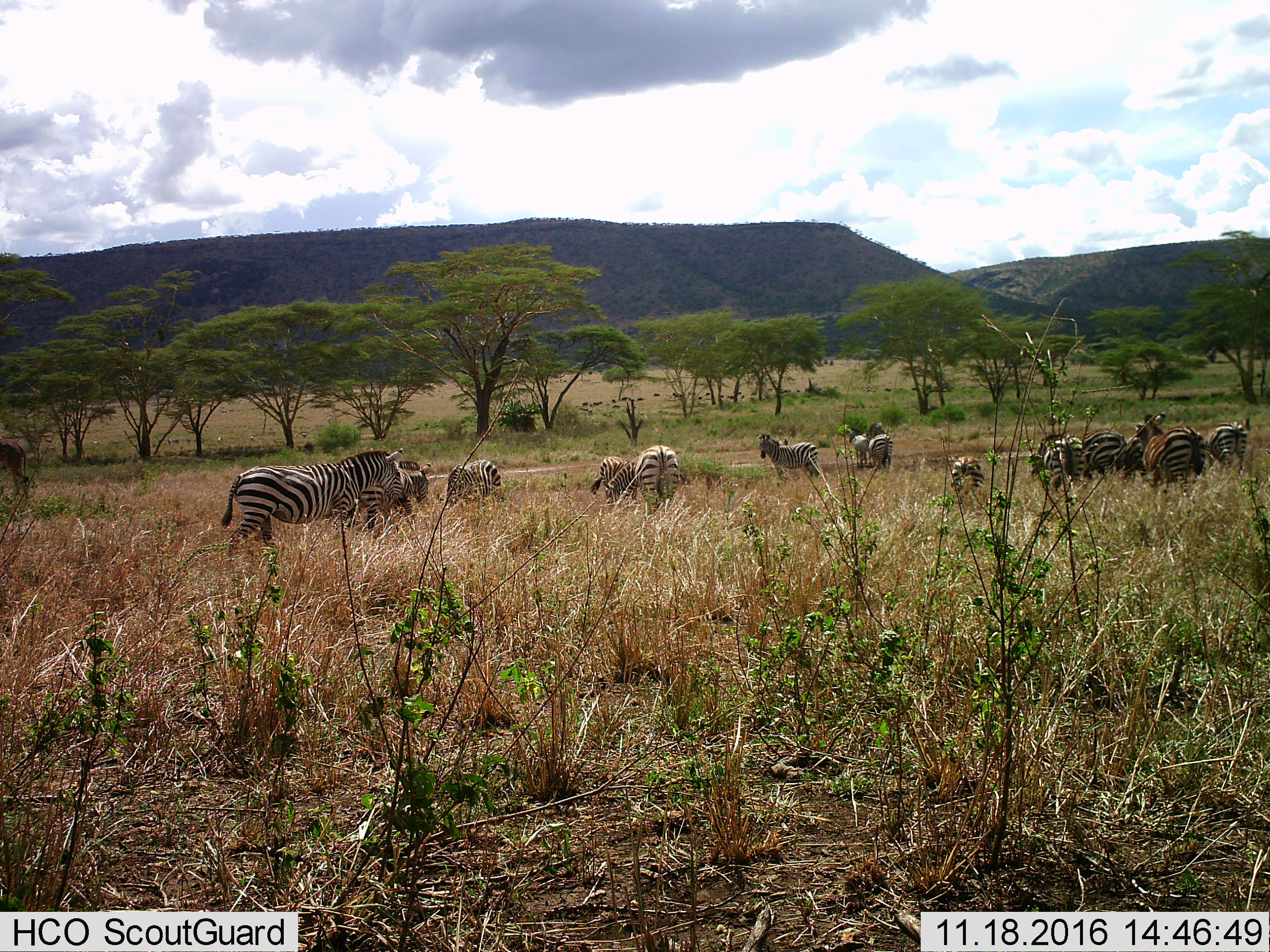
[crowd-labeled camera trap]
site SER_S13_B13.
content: unidentified animal